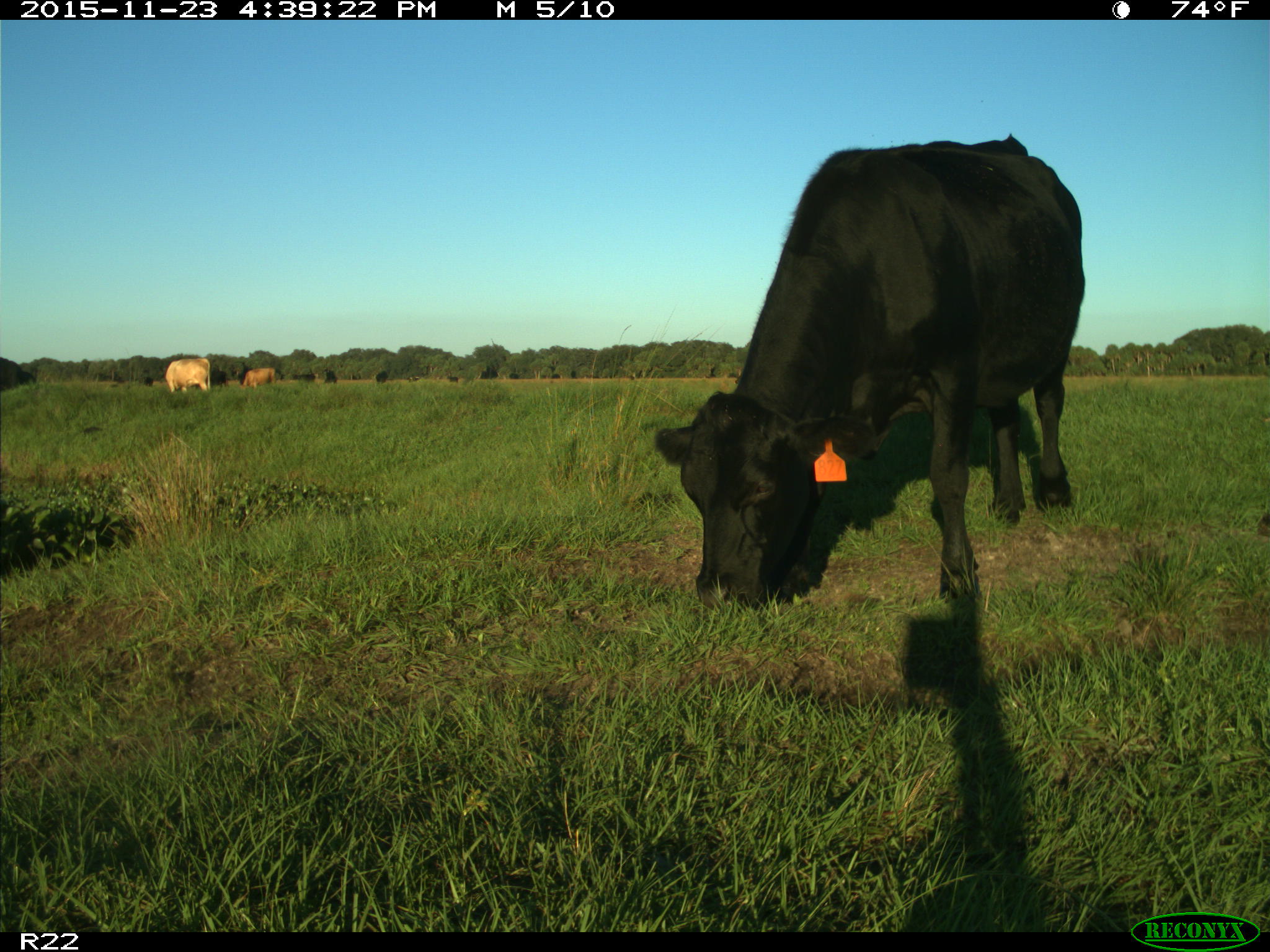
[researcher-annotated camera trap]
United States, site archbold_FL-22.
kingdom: Animalia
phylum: Chordata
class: Mammalia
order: Artiodactyla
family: Bovidae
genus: Bos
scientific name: Bos taurus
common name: domestic cow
Bos taurus (domestic cow).